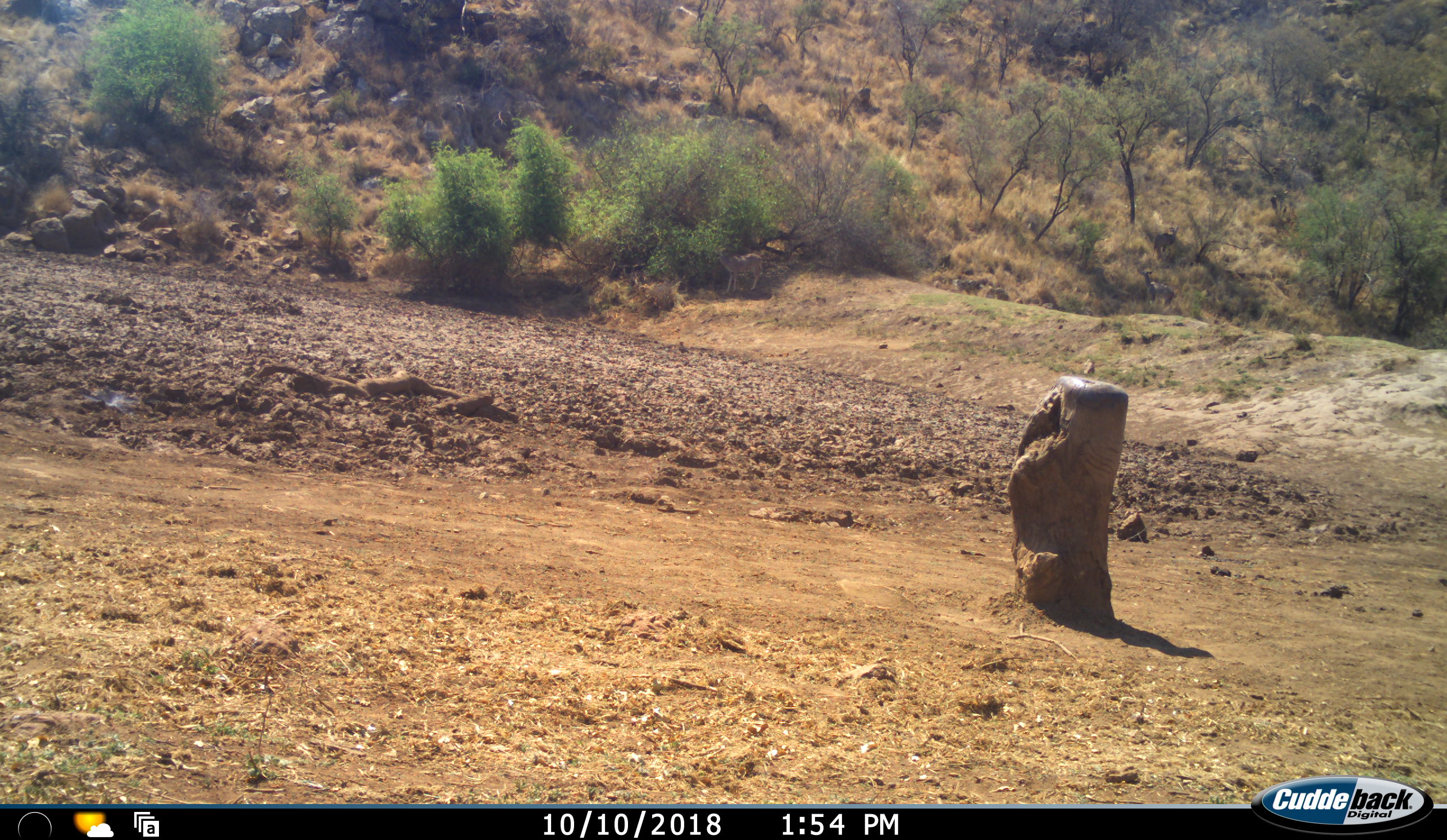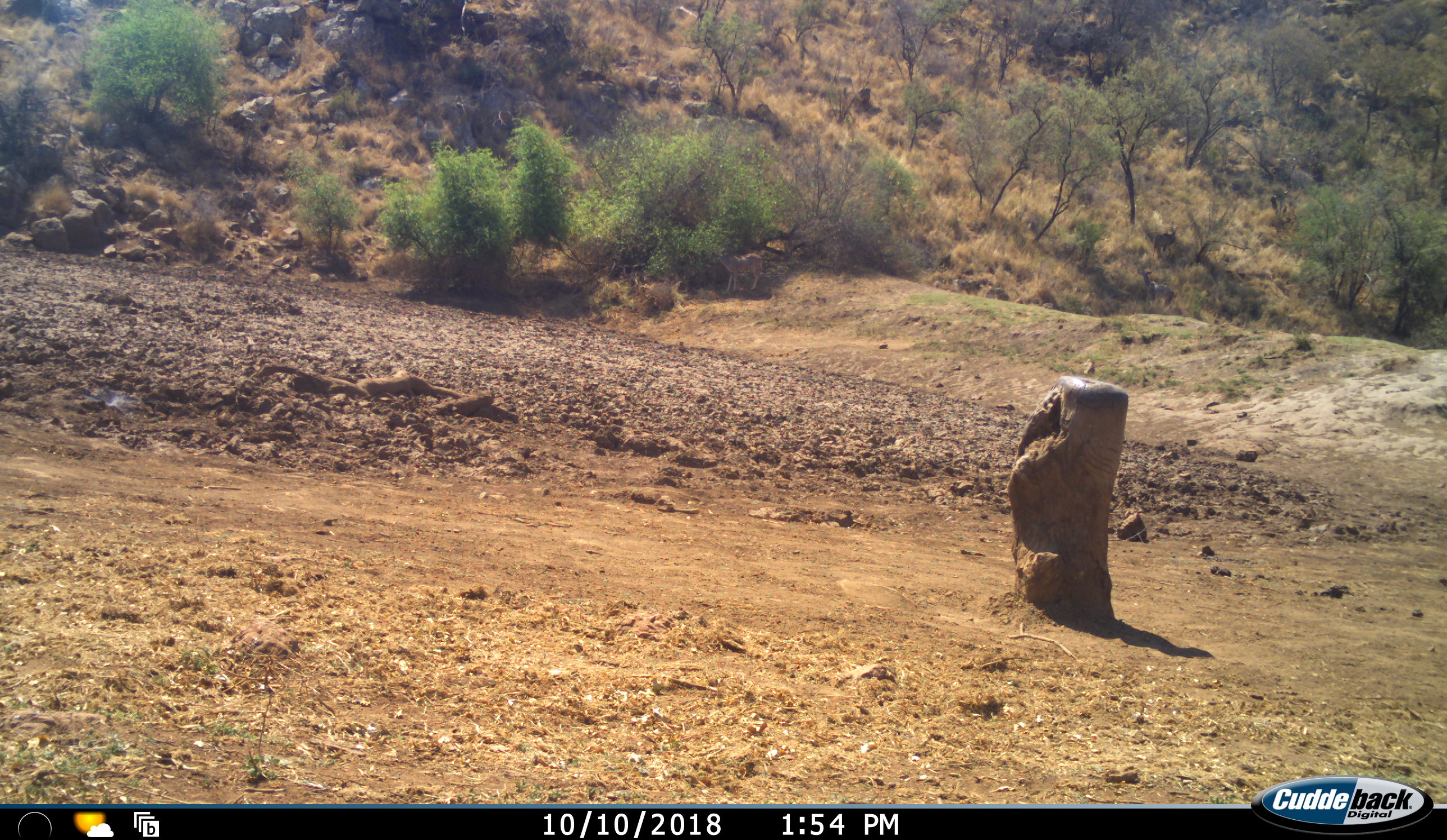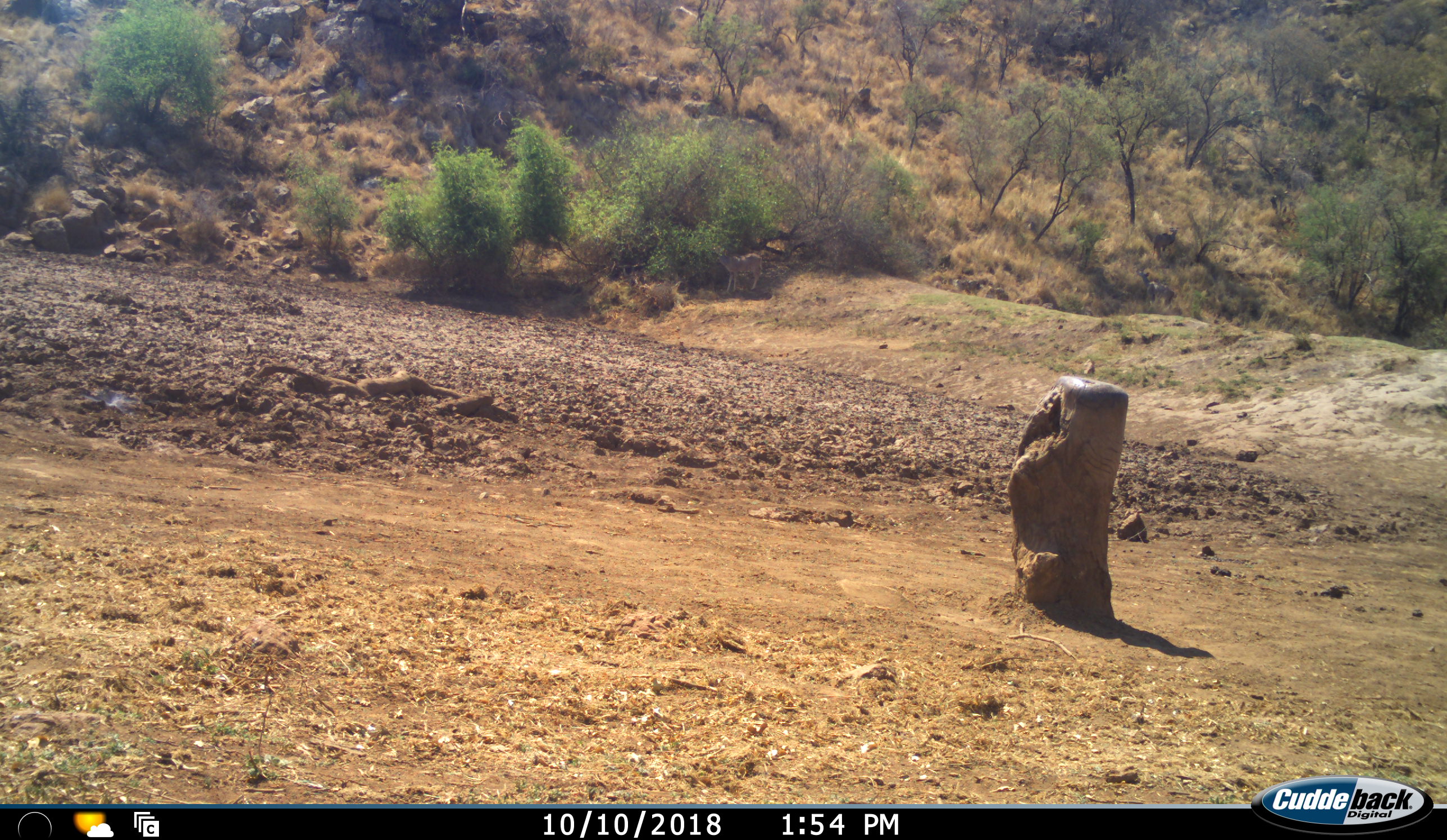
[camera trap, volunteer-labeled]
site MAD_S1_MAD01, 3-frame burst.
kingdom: Animalia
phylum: Chordata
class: Mammalia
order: Artiodactyla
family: Bovidae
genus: Aepyceros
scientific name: Aepyceros melampus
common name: impala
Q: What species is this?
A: Impala (Aepyceros melampus).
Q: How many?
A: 2.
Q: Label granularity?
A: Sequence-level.